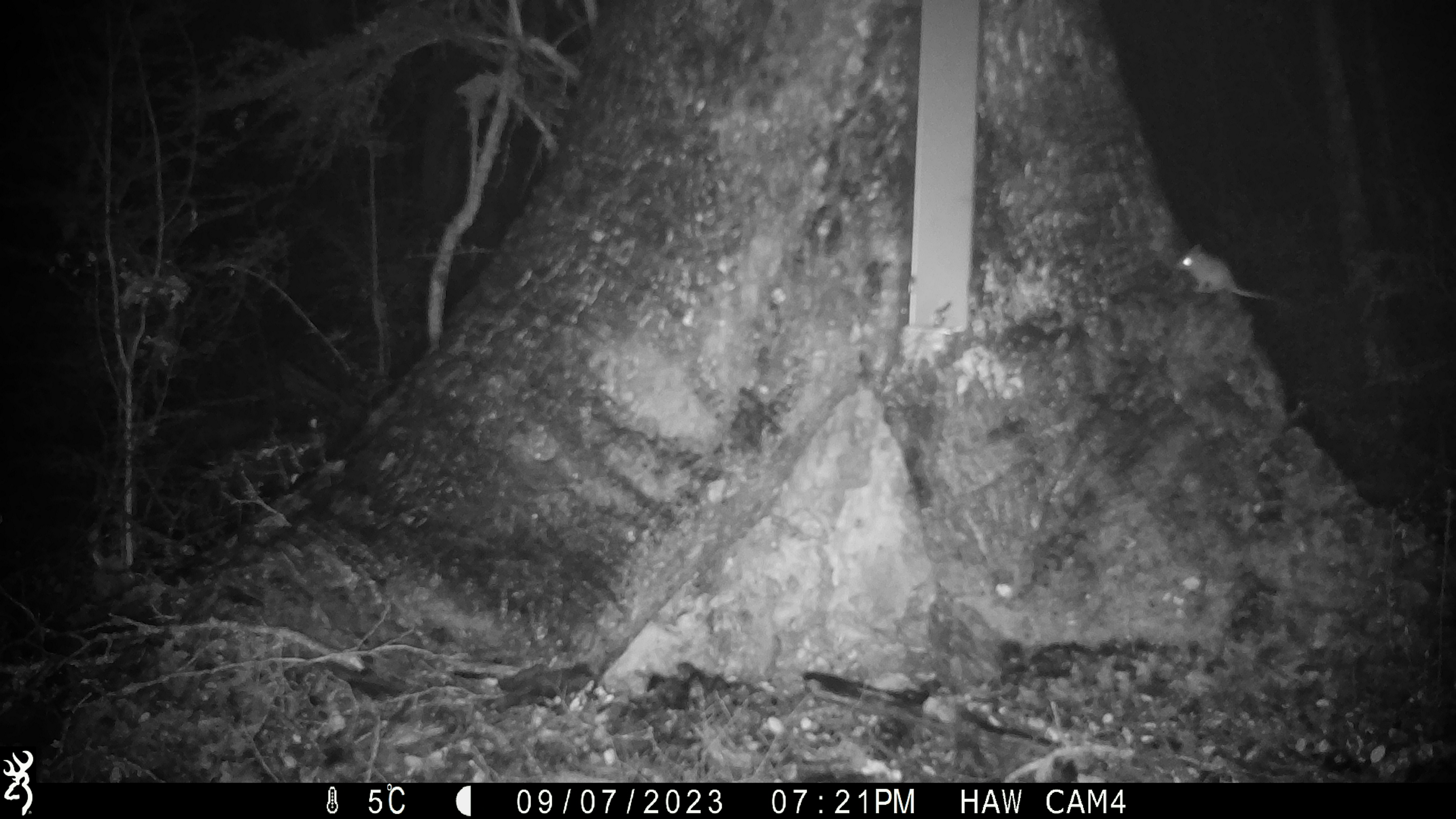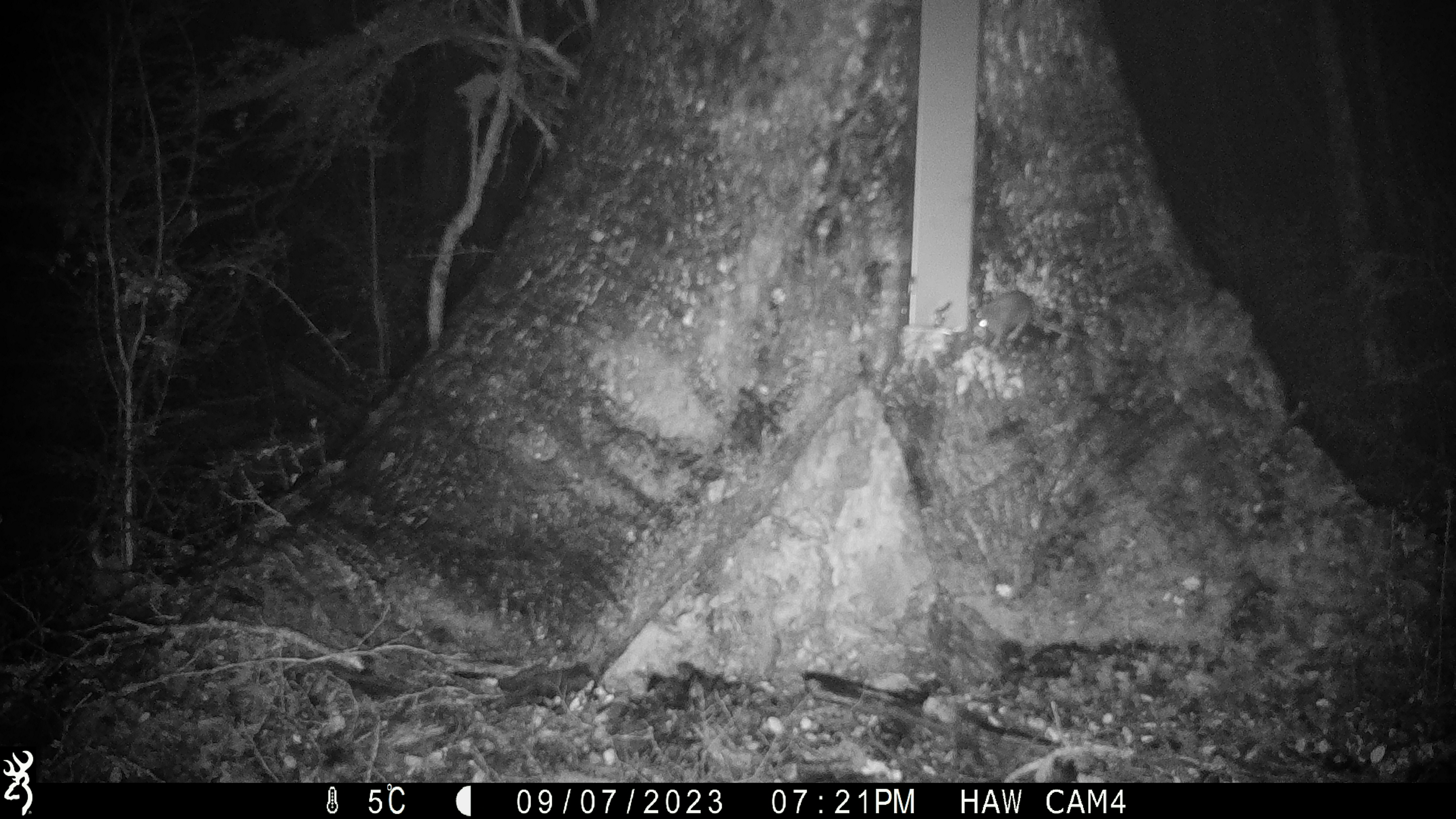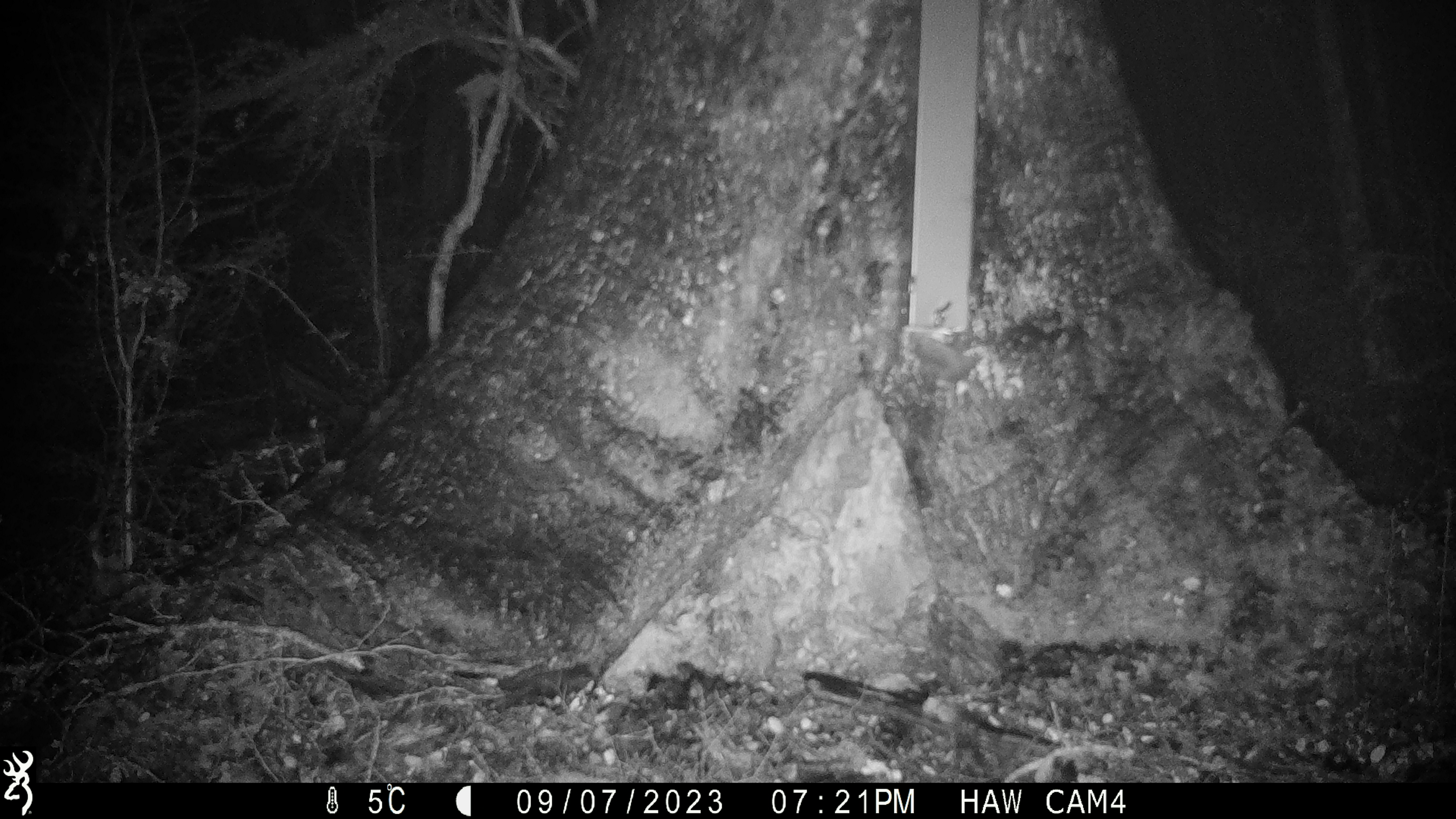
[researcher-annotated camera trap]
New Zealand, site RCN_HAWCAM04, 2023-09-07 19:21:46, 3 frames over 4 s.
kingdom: Animalia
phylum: Chordata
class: Mammalia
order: Rodentia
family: Muridae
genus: Mus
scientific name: Mus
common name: mouse